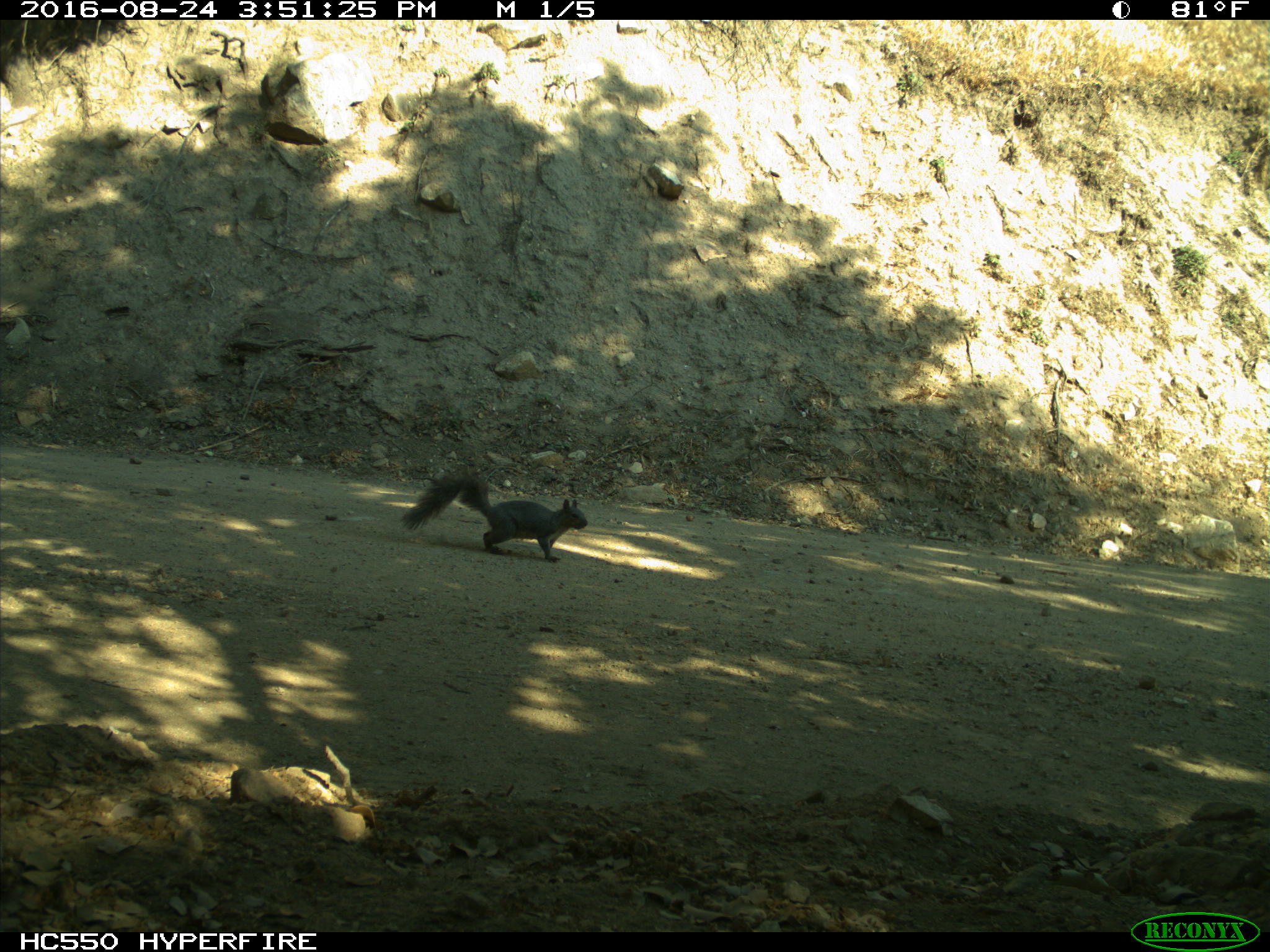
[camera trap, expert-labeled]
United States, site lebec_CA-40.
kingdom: Animalia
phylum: Chordata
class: Mammalia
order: Rodentia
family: Sciuridae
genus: Sciurus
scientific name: Sciurus carolinensis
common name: eastern gray squirrel